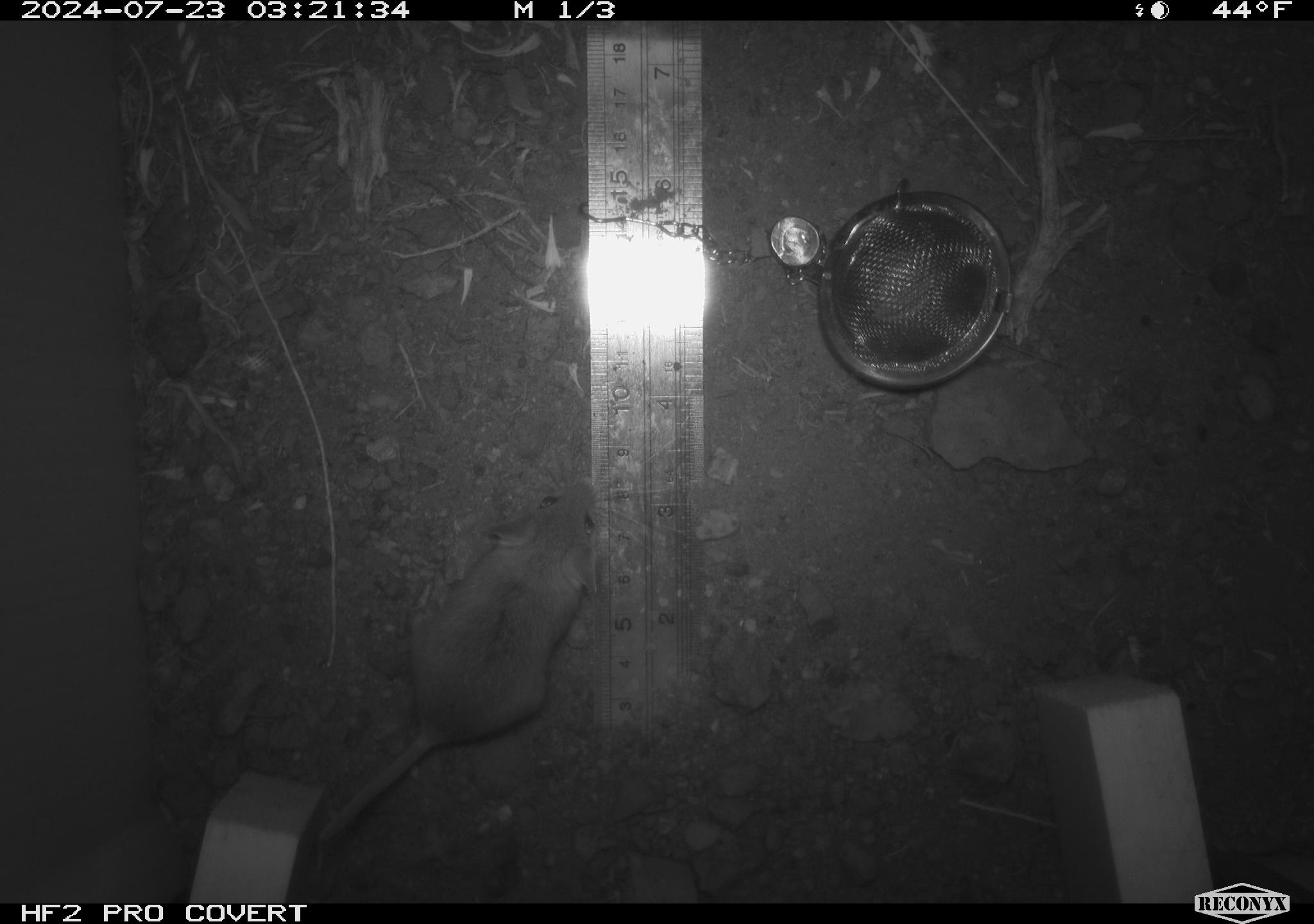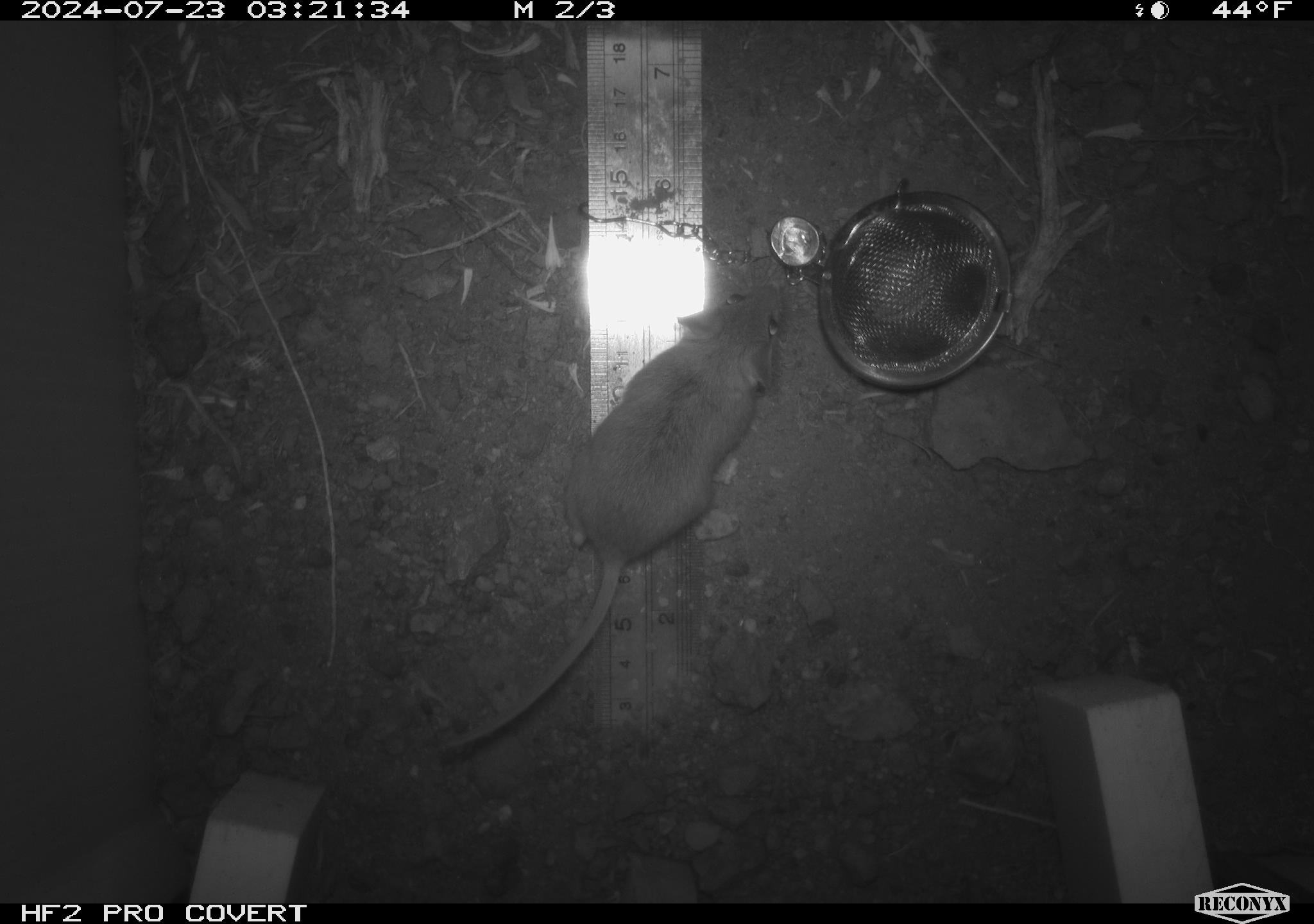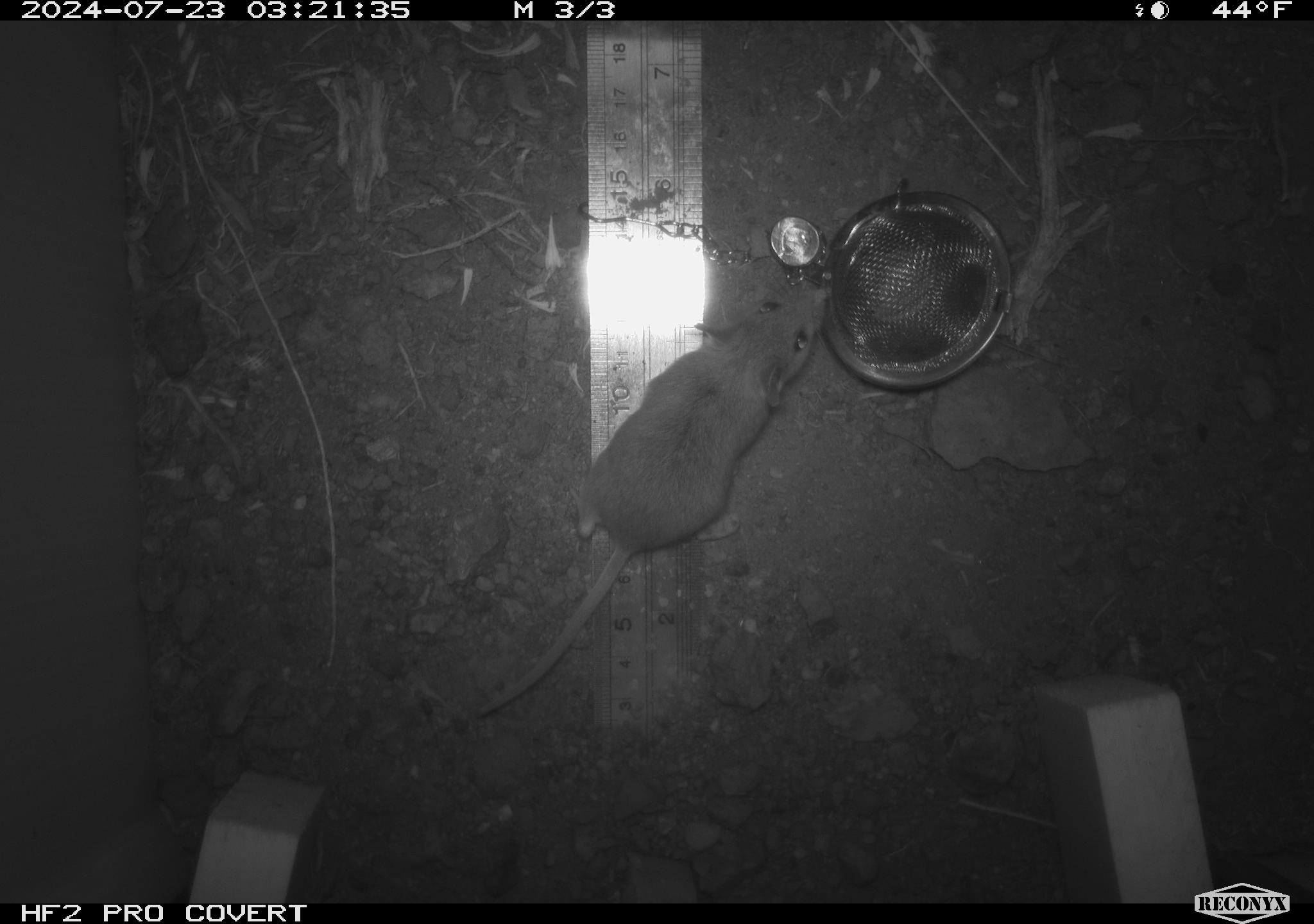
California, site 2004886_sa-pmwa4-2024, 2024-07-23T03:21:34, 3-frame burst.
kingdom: Animalia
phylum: Chordata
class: Mammalia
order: Rodentia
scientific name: Rodentia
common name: mouse species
Mouse species (Rodentia).